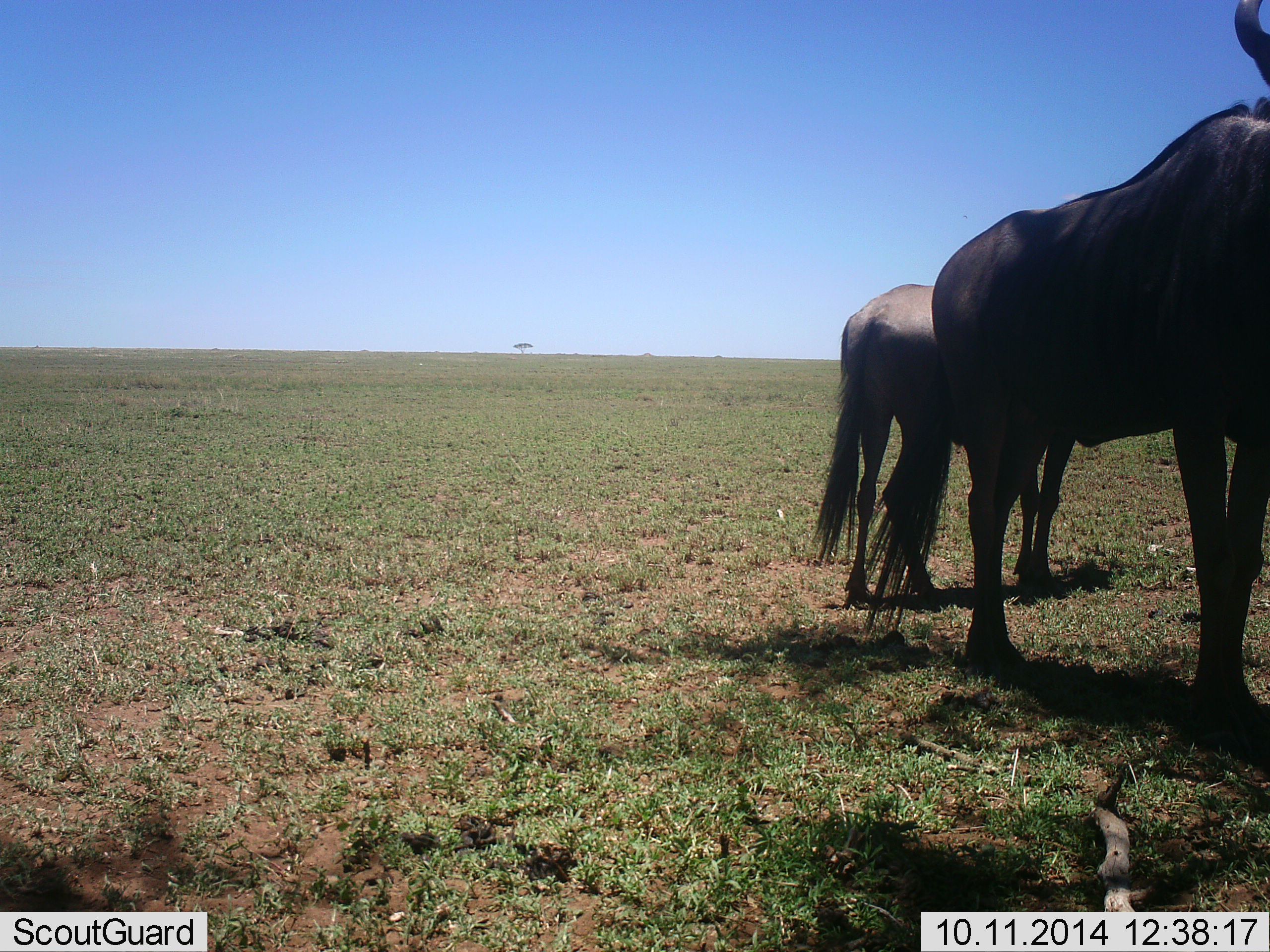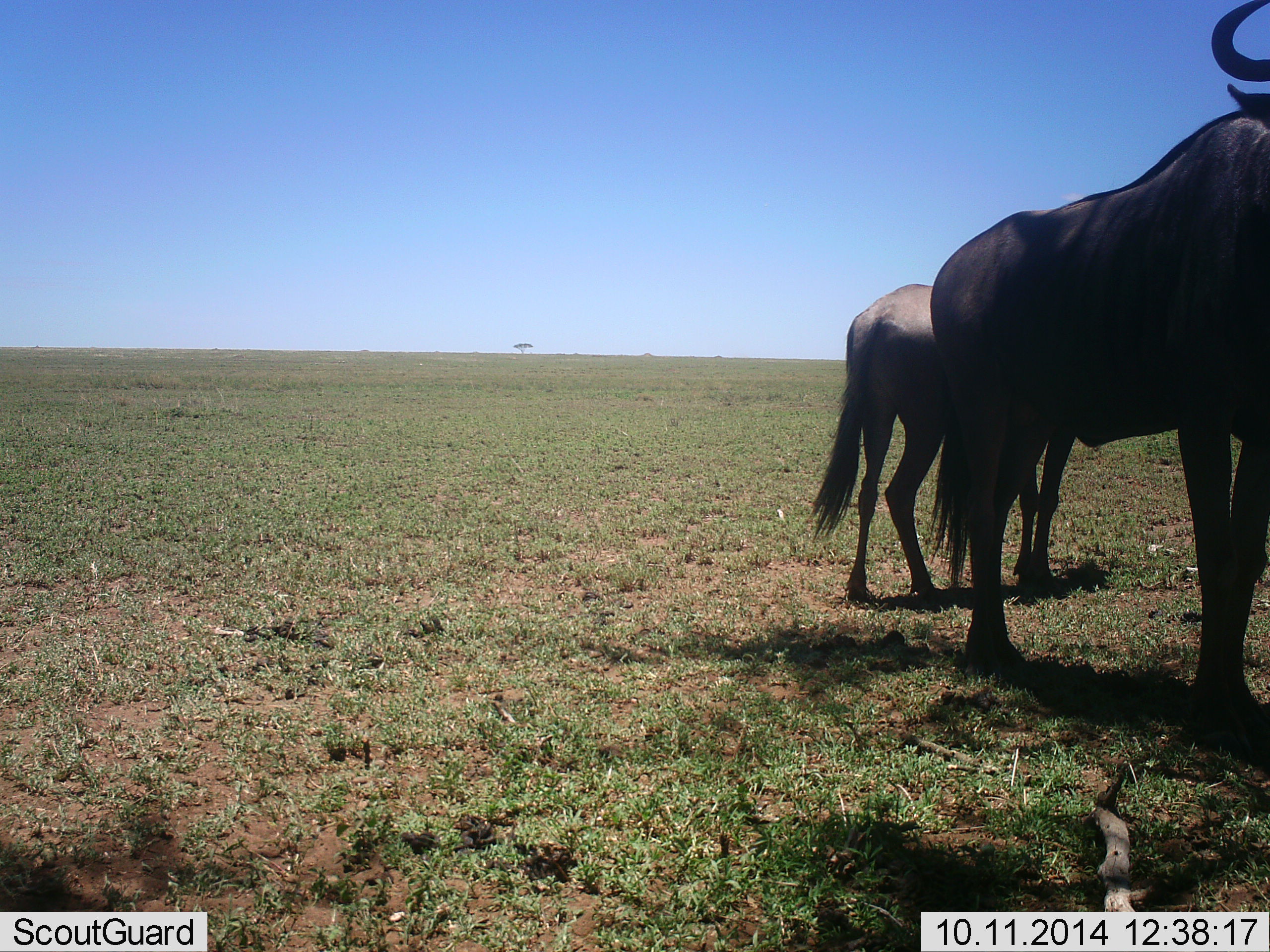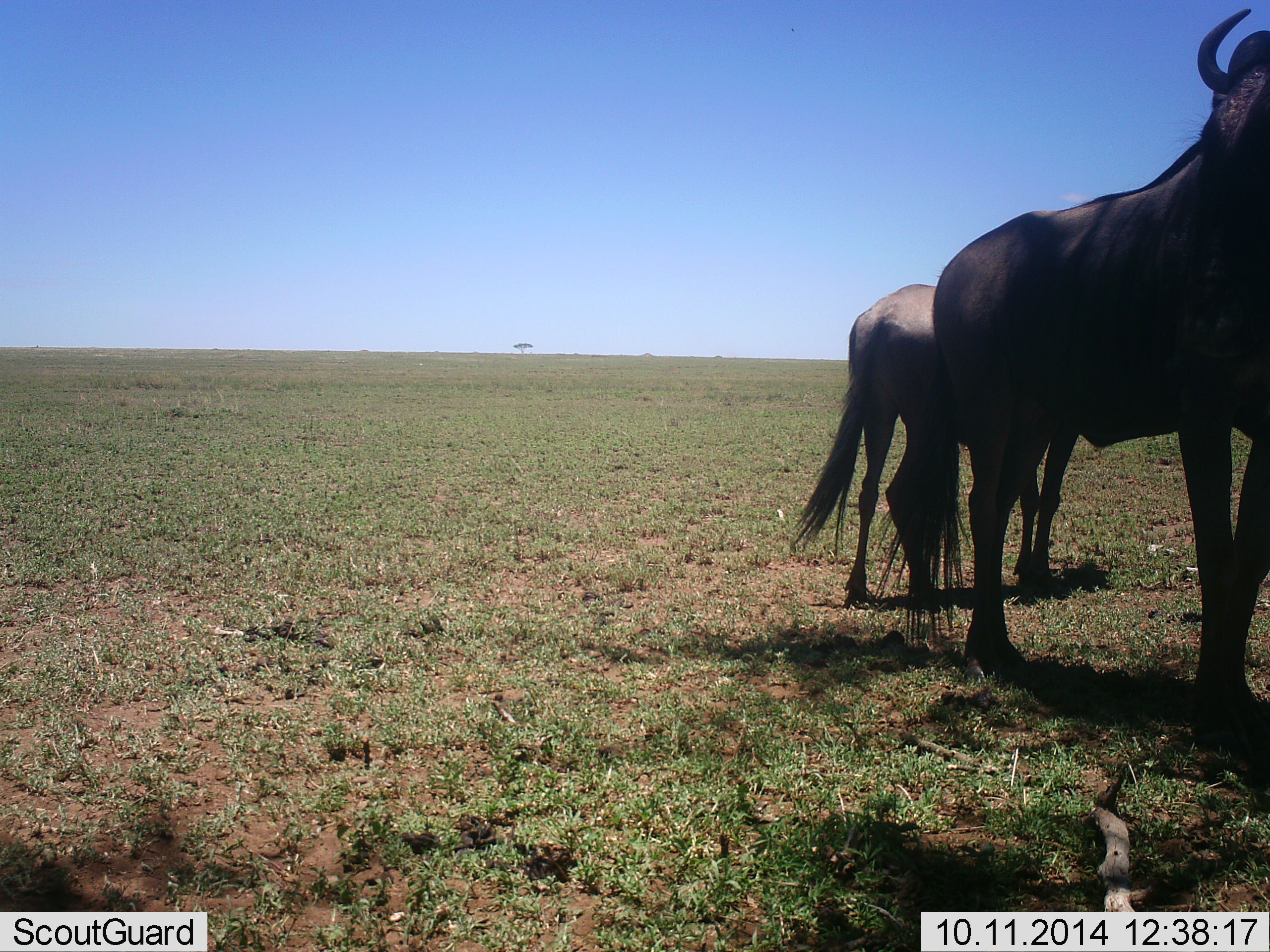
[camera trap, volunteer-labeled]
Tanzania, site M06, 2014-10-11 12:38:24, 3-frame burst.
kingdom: Animalia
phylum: Chordata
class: Mammalia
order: Artiodactyla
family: Bovidae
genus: Connochaetes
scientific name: Connochaetes taurinus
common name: blue wildebeest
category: wildebeest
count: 2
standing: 100%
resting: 0%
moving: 0%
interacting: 0%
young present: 0%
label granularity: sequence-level